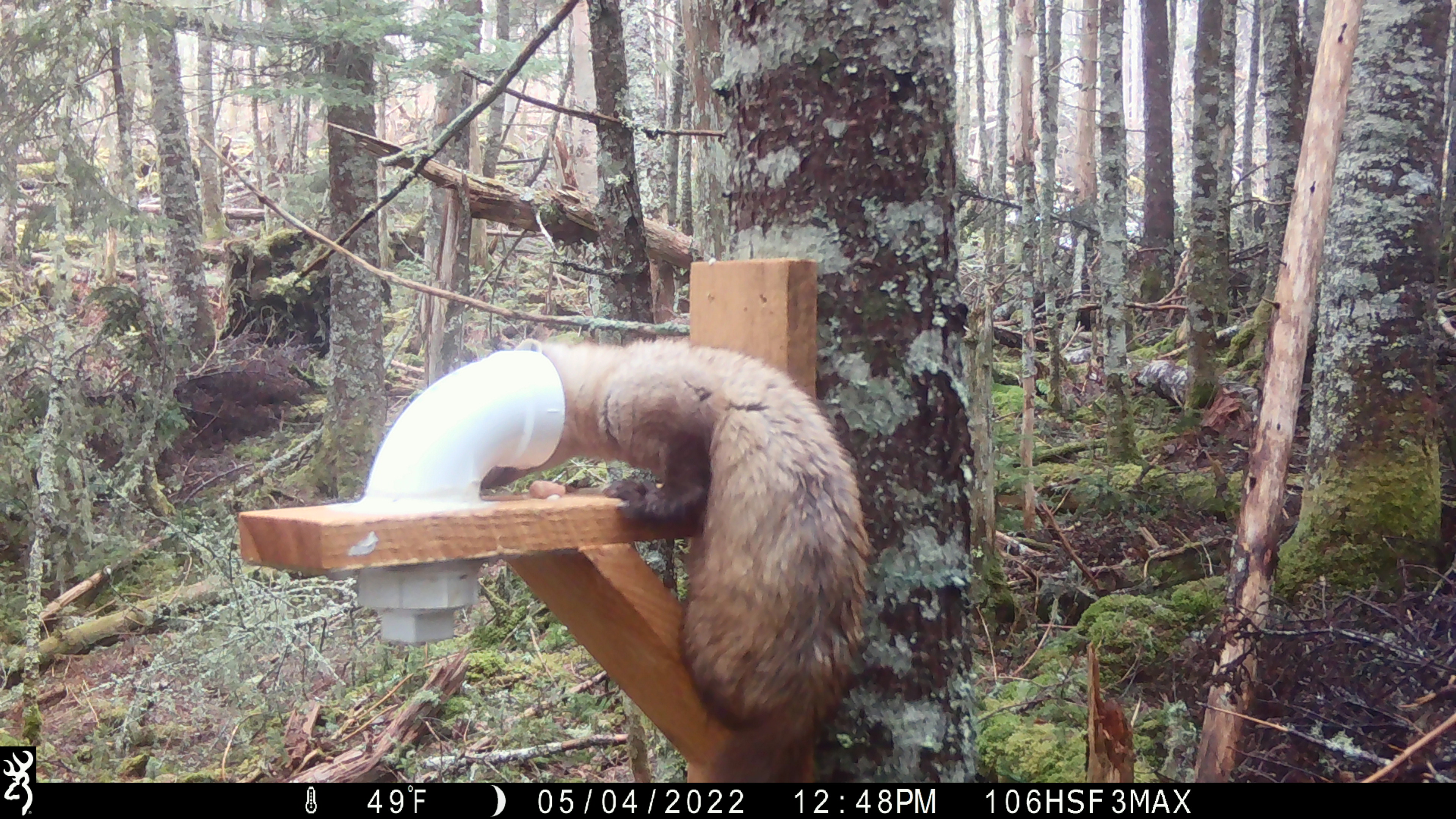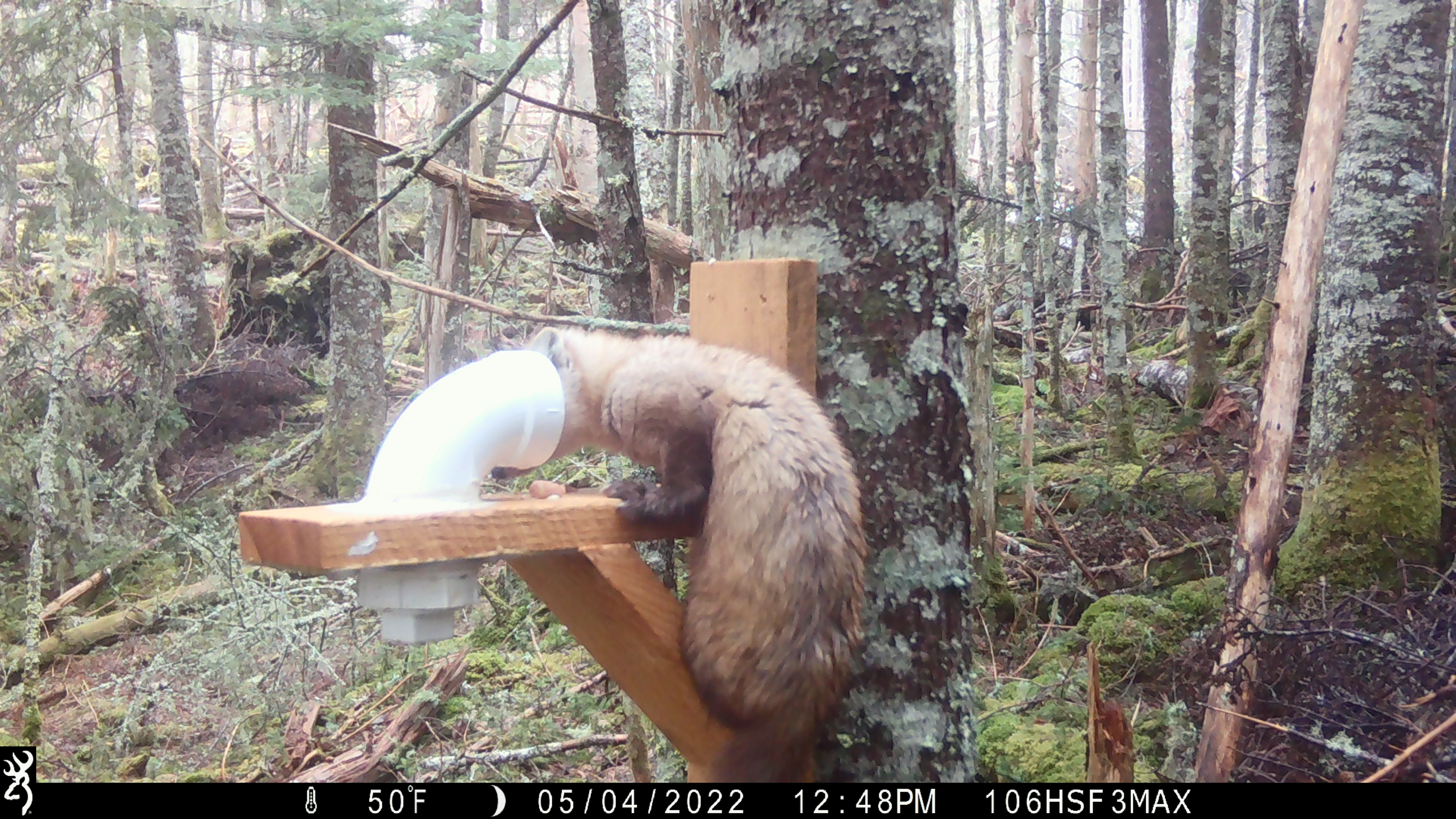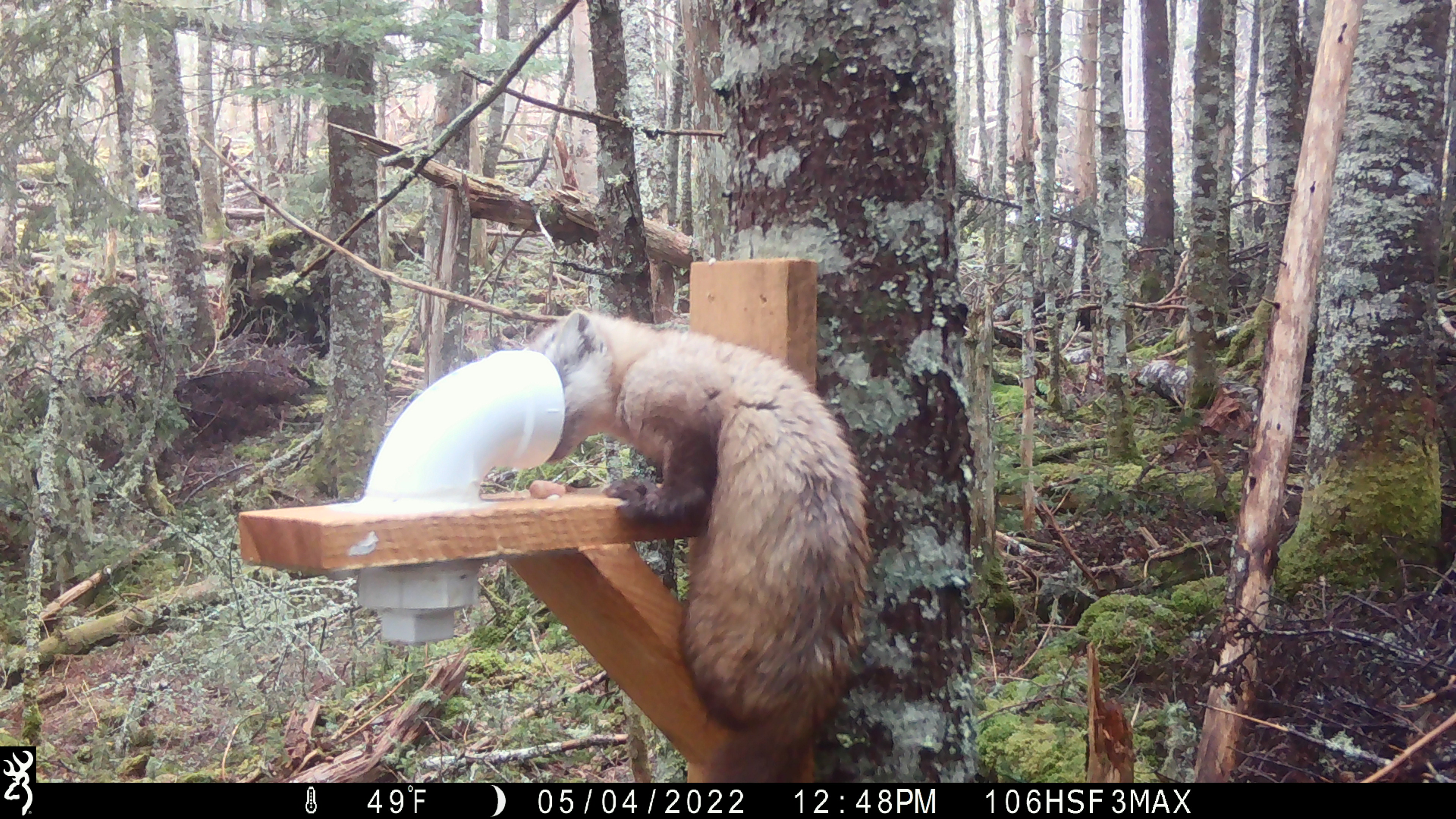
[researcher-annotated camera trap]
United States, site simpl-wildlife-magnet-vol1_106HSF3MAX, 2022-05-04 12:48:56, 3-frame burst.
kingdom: Animalia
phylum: Chordata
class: Mammalia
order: Carnivora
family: Mustelidae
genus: Martes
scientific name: Martes americana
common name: american marten